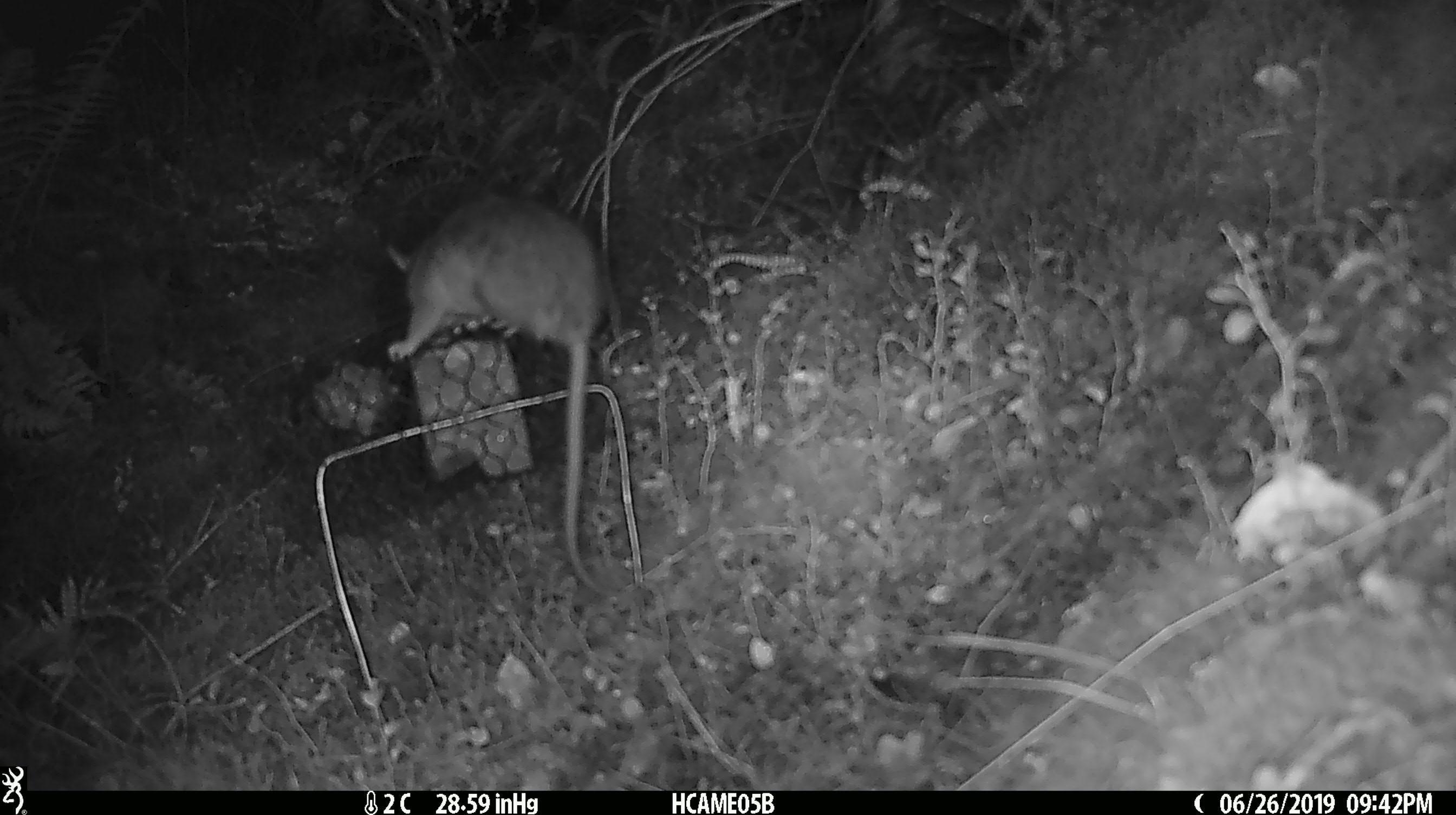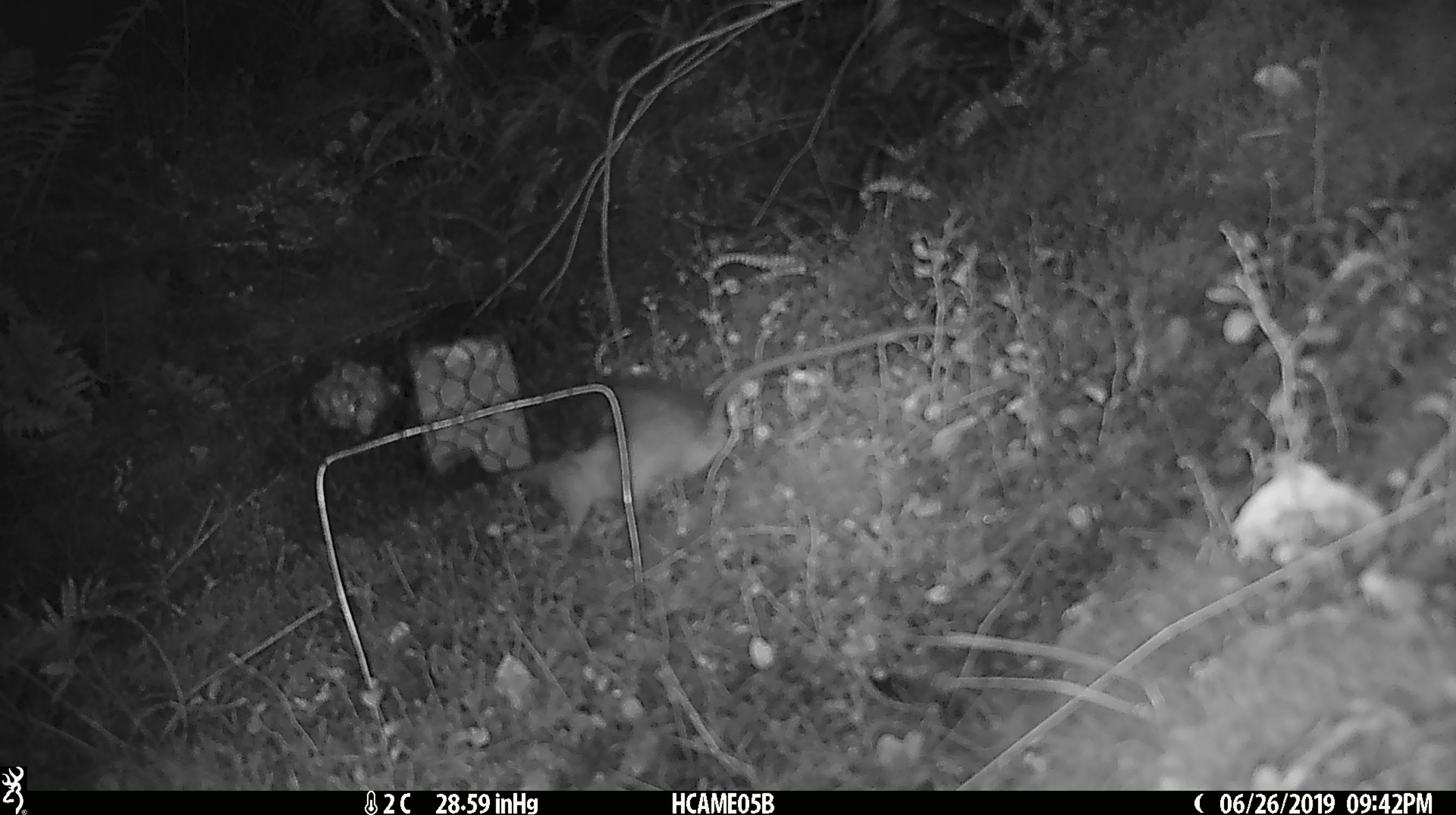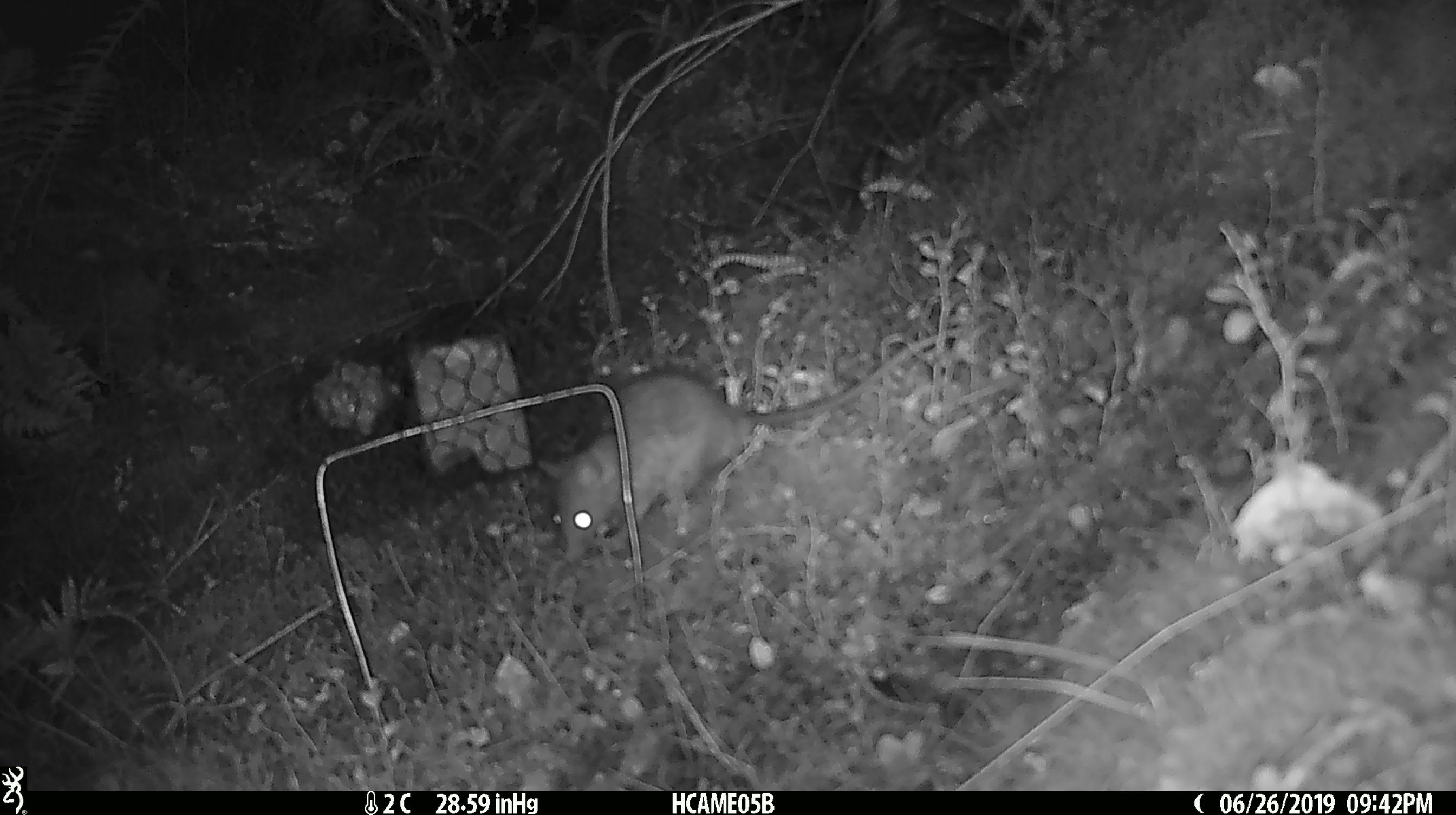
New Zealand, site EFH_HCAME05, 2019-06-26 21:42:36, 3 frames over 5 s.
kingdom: Animalia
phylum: Chordata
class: Mammalia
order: Rodentia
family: Muridae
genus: Rattus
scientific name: Rattus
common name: rat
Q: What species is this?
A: Rat (Rattus).